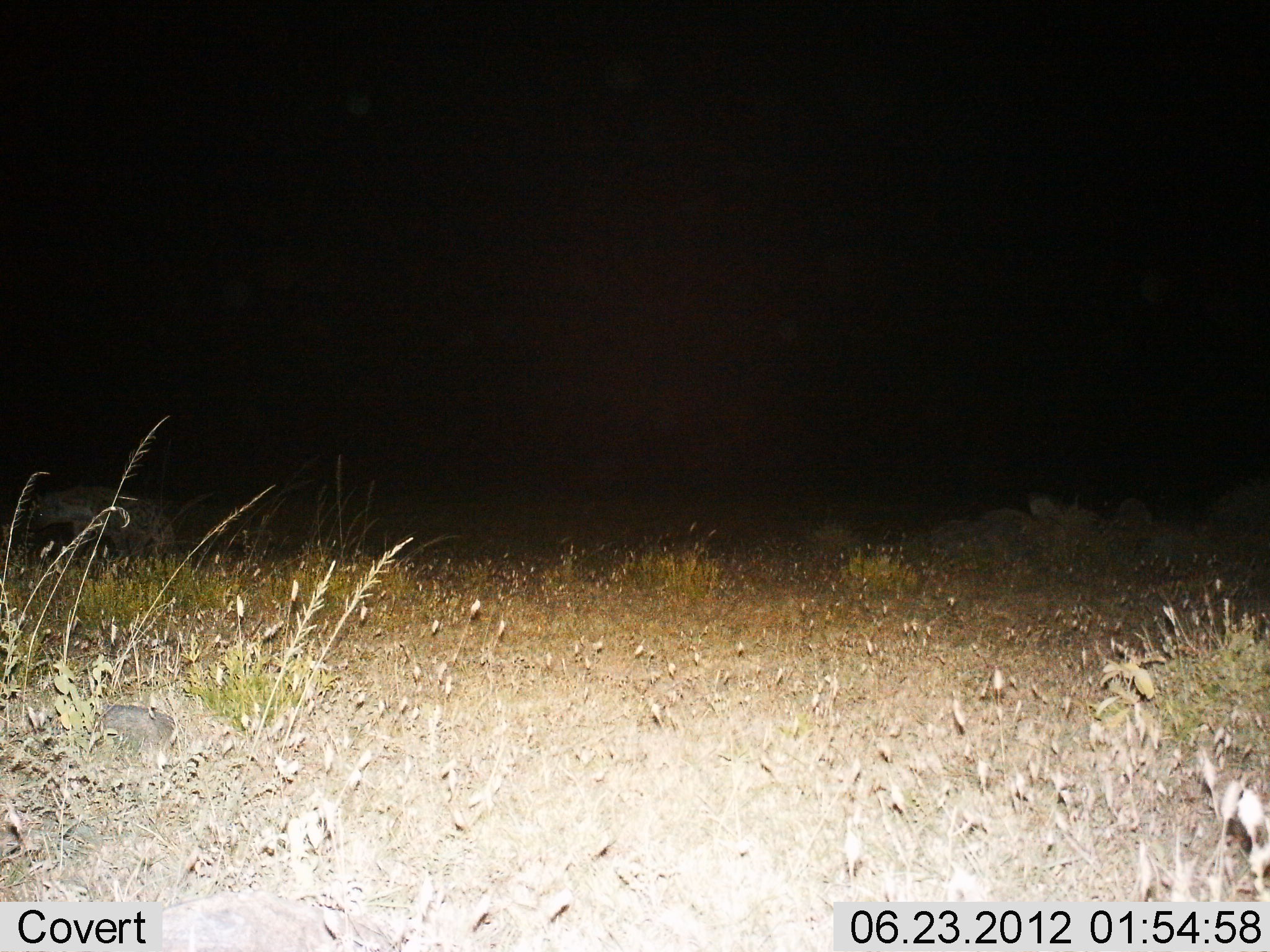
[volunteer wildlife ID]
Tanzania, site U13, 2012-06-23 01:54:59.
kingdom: Animalia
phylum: Chordata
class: Mammalia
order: Carnivora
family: Hyaenidae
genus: Crocuta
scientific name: Crocuta crocuta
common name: spotted hyena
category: hyenaspotted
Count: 1.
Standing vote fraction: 22%.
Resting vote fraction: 22%.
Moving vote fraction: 67%.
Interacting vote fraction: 0%.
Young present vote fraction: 0%.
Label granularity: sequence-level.